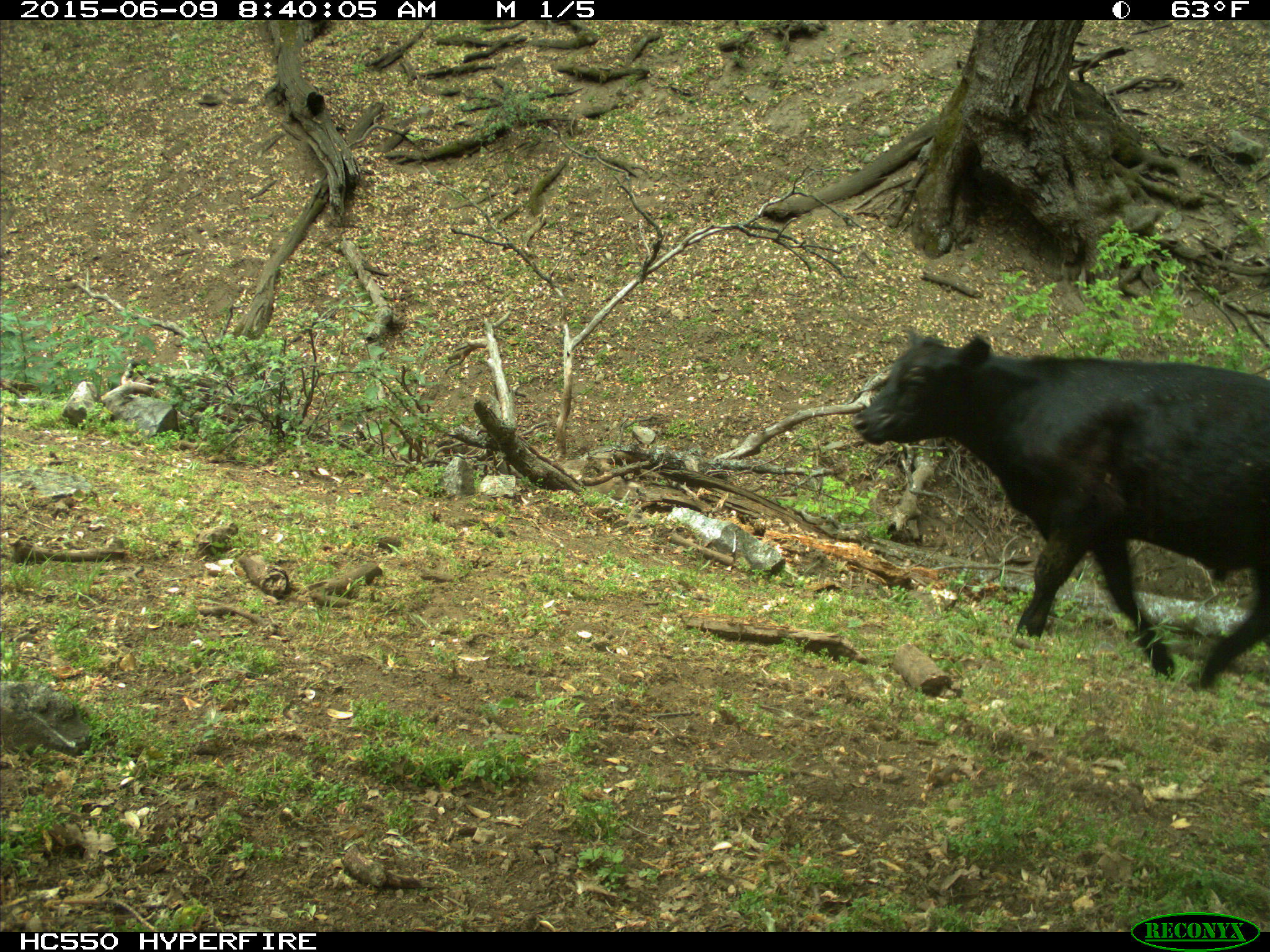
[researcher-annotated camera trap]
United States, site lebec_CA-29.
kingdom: Animalia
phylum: Chordata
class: Mammalia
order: Artiodactyla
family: Bovidae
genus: Bos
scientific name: Bos taurus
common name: domestic cow